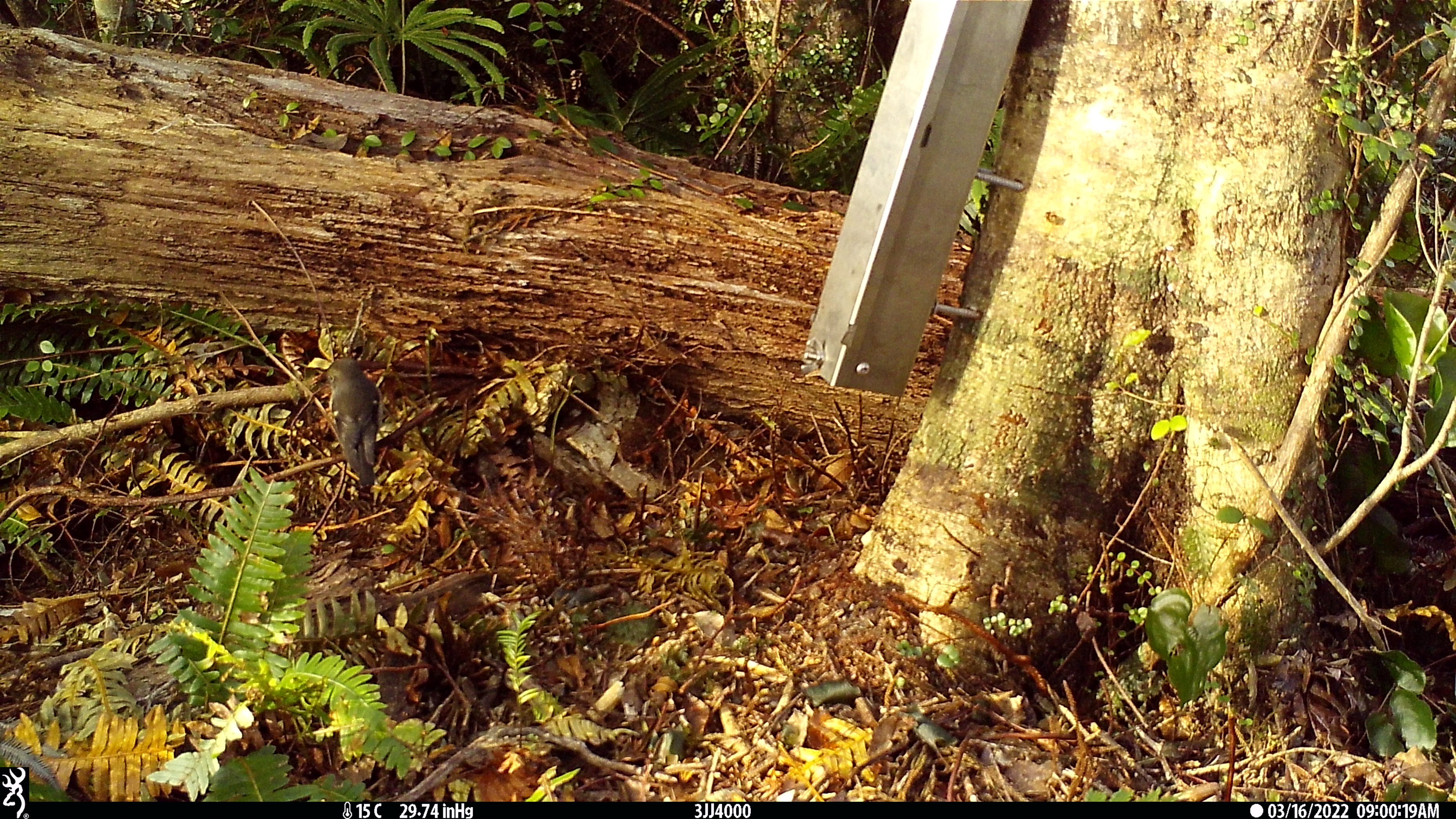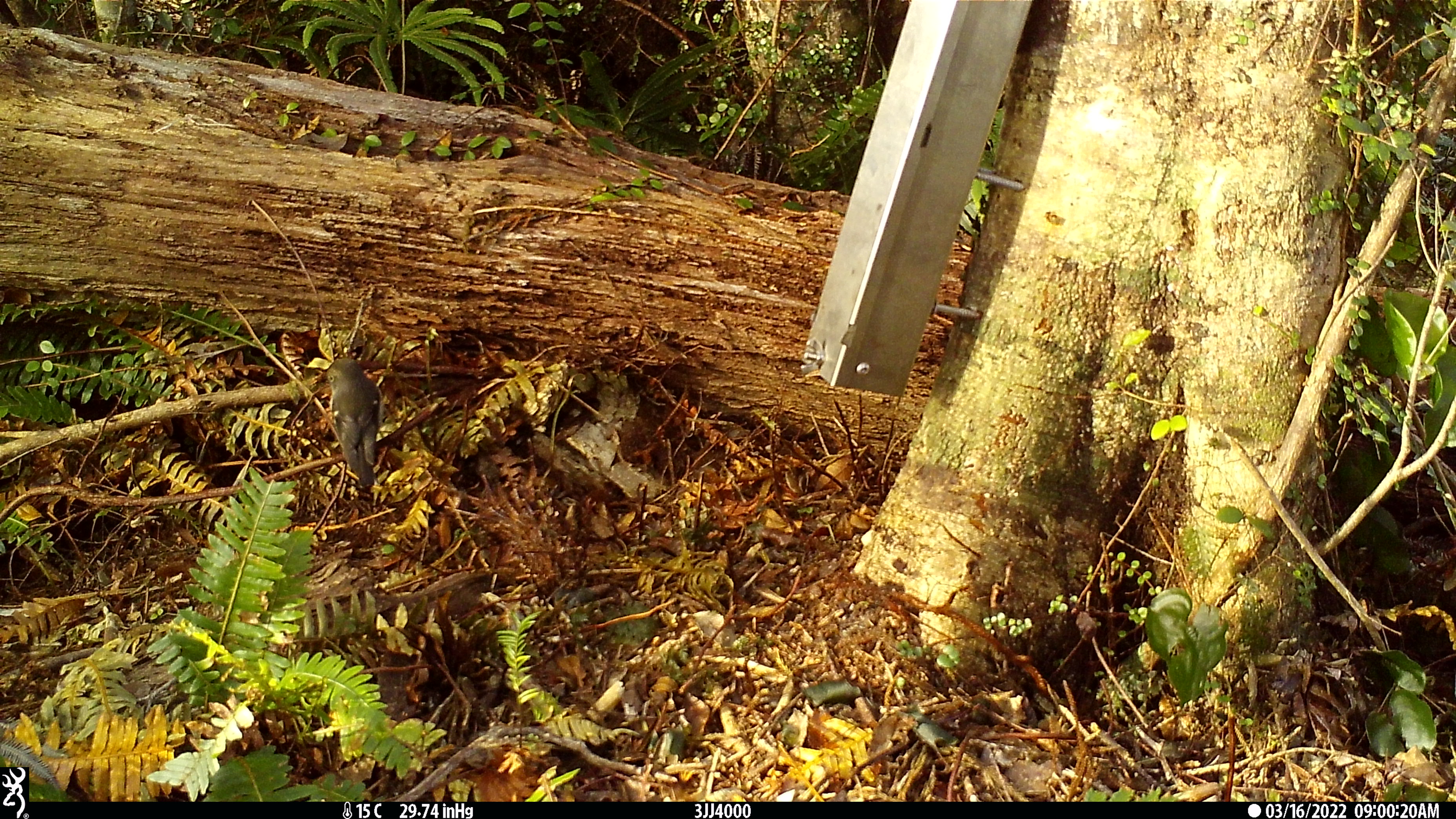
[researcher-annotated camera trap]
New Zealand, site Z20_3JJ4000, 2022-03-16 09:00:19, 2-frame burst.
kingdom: Animalia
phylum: Chordata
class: Aves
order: Passeriformes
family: Petroicidae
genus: Petroica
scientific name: Petroica macrocephala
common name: tomtit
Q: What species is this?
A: Tomtit (Petroica macrocephala).